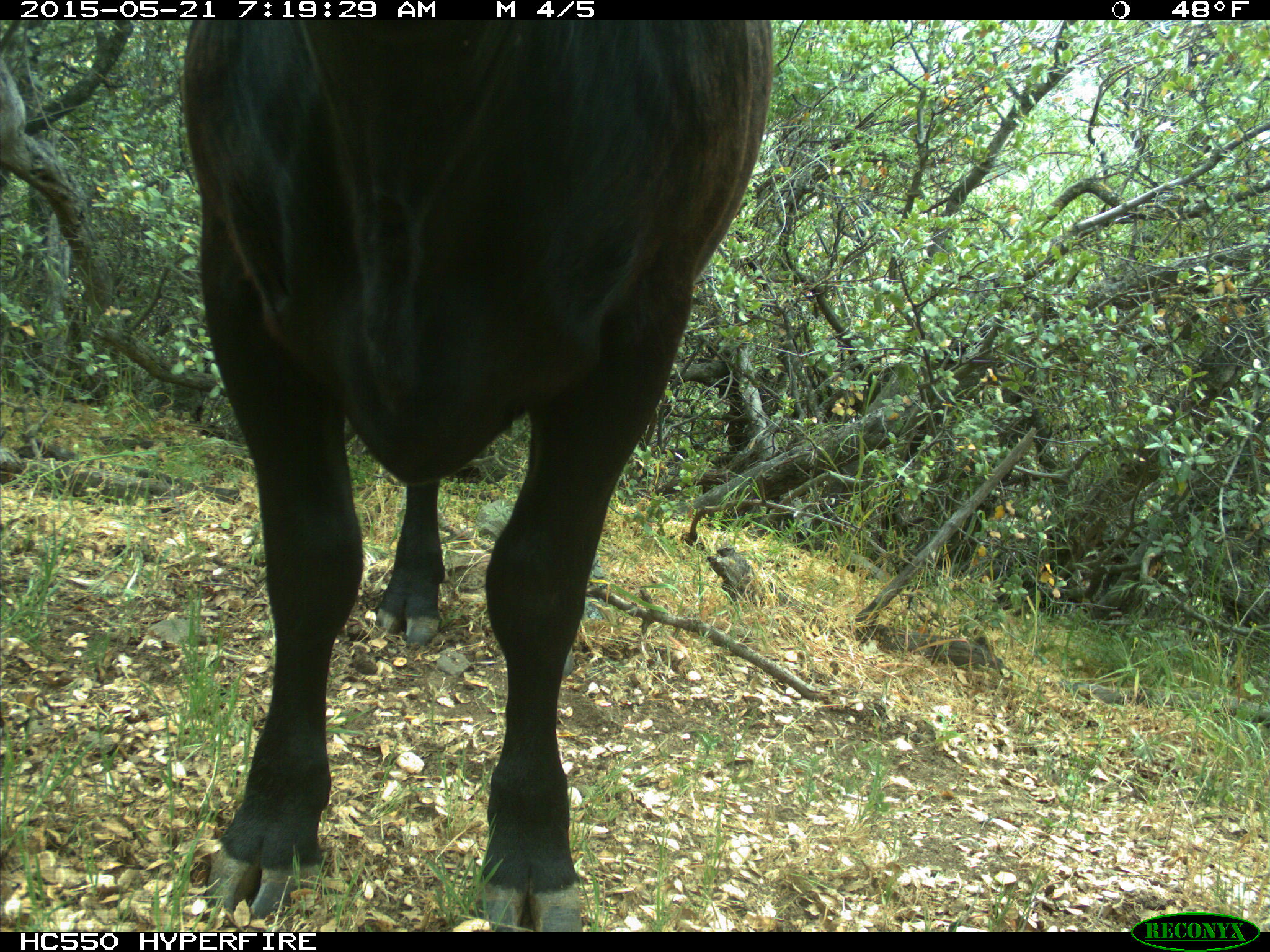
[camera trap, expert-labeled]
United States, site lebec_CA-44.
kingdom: Animalia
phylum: Chordata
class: Mammalia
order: Artiodactyla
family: Bovidae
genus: Bos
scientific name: Bos taurus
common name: domestic cow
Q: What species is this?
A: Bos taurus (domestic cow).